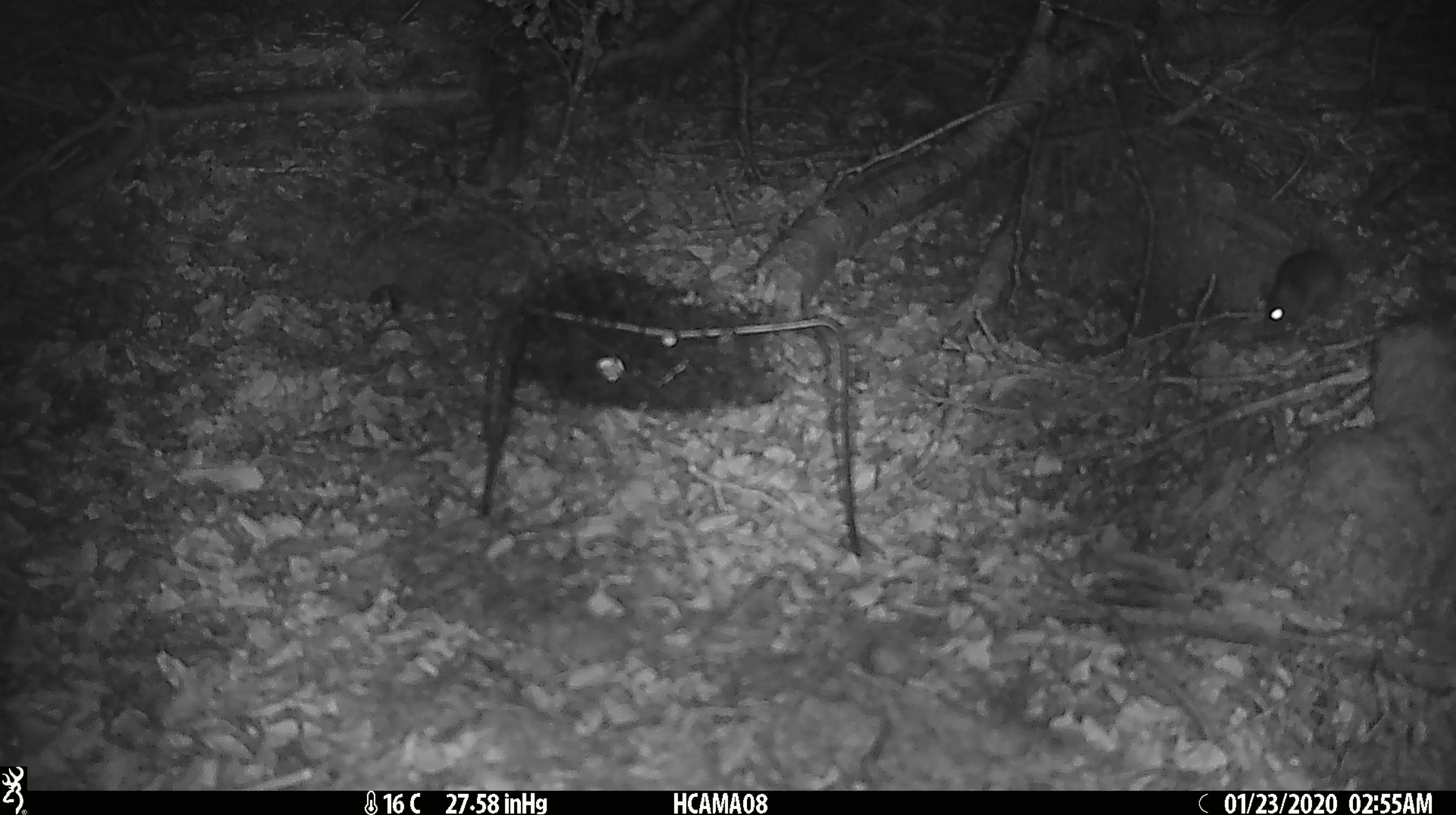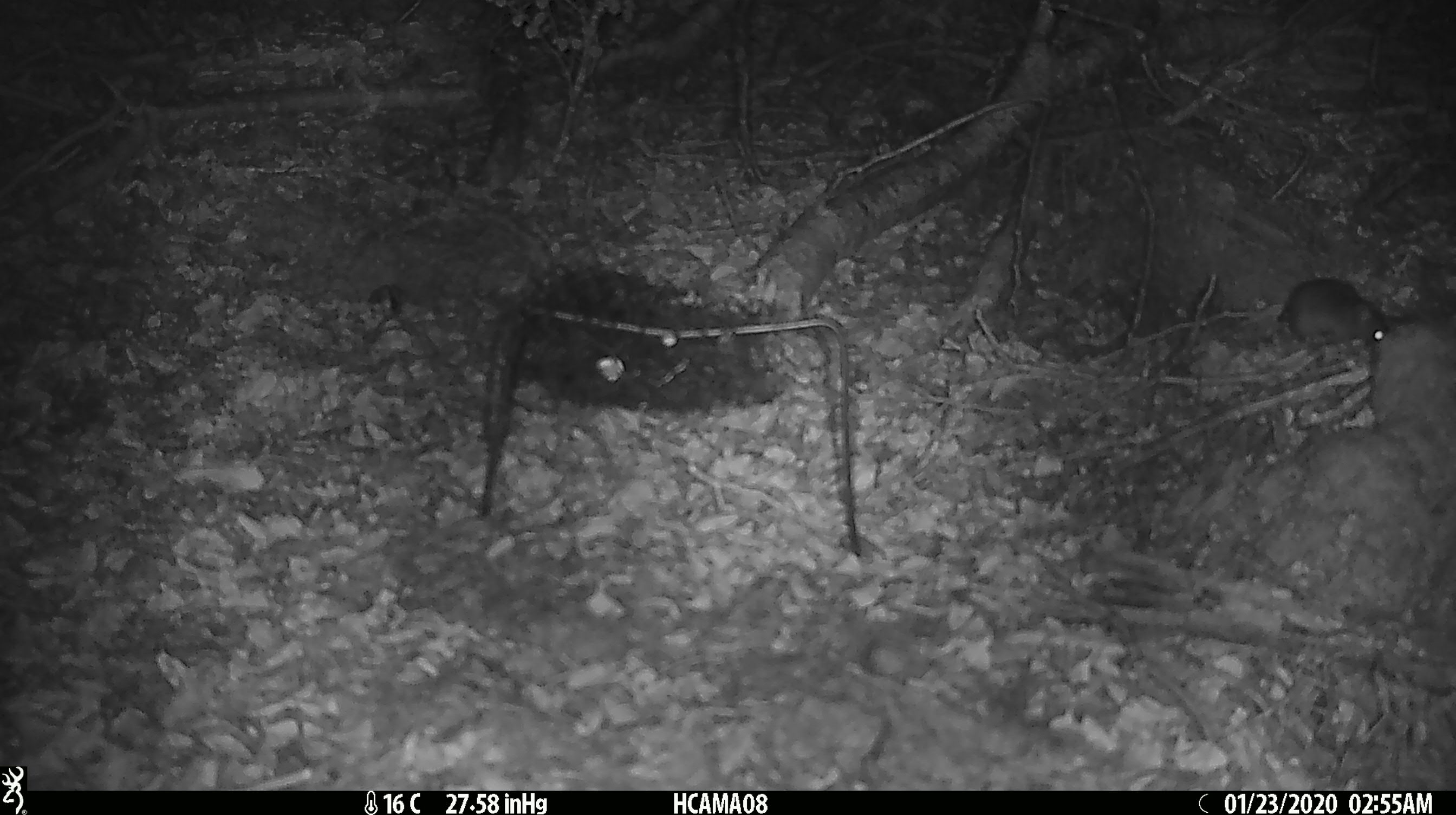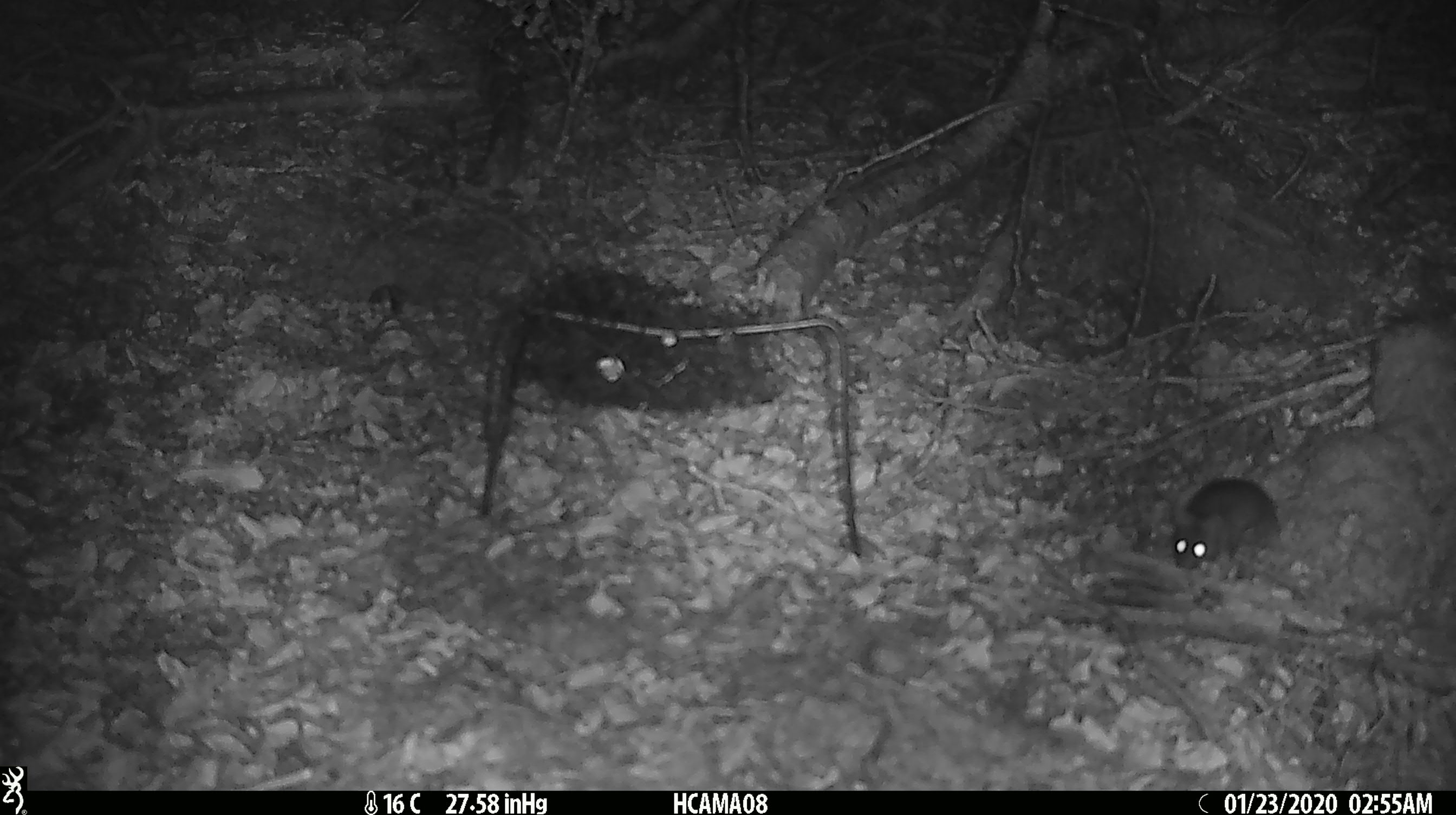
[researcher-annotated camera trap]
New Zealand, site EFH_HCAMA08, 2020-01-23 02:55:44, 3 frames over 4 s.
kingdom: Animalia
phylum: Chordata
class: Mammalia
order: Rodentia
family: Muridae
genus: Mus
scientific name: Mus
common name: mouse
Mouse (Mus).